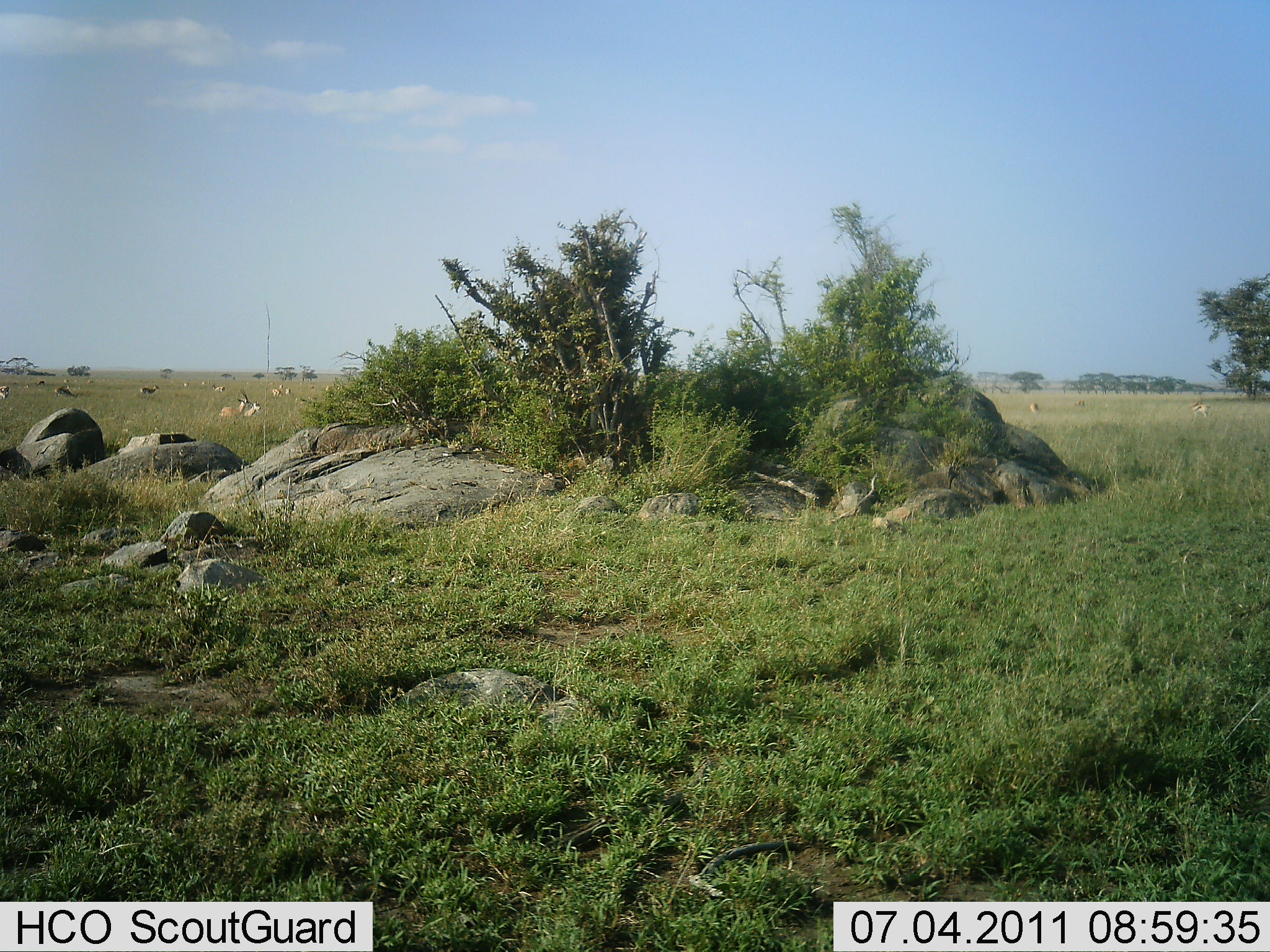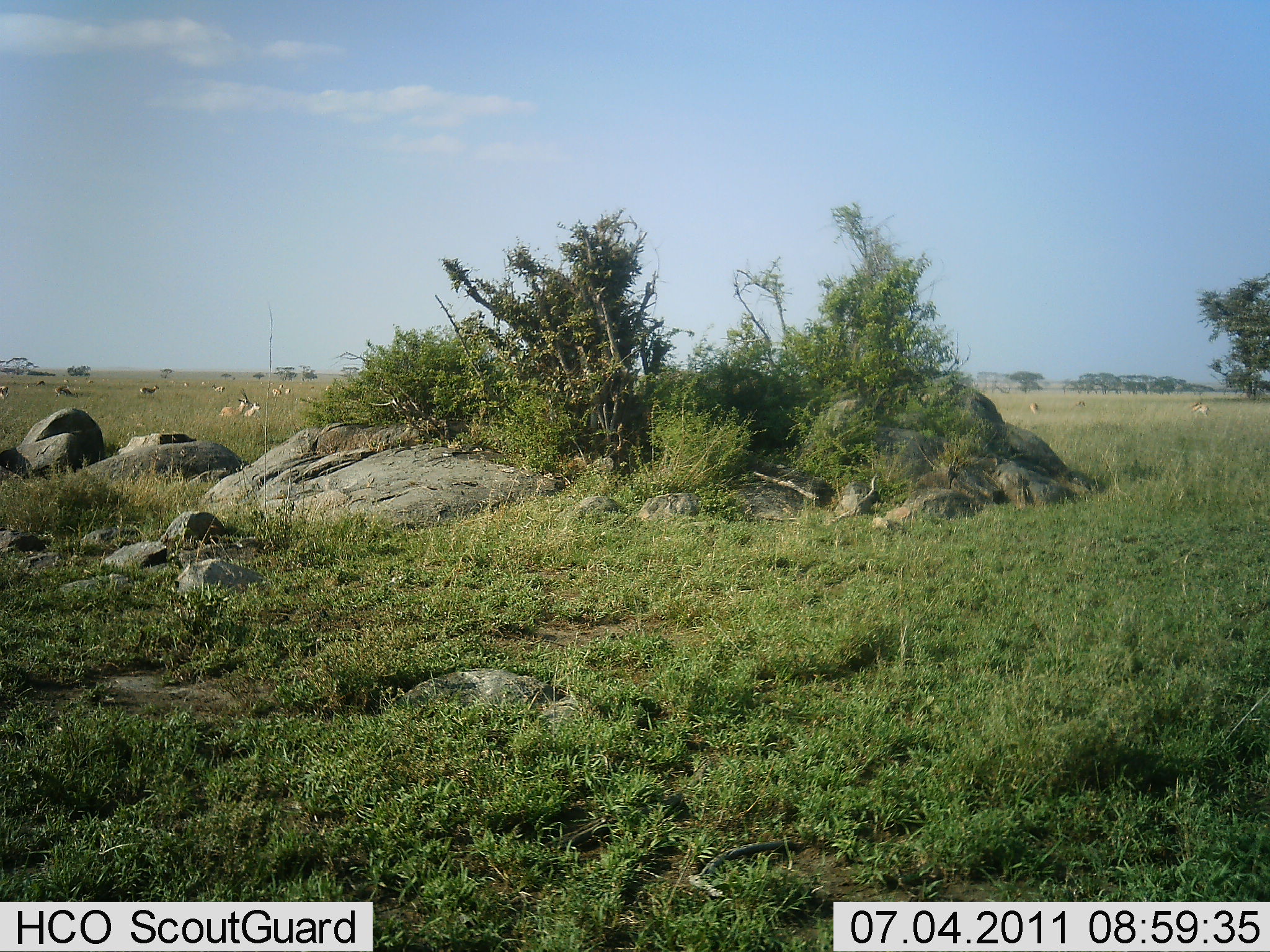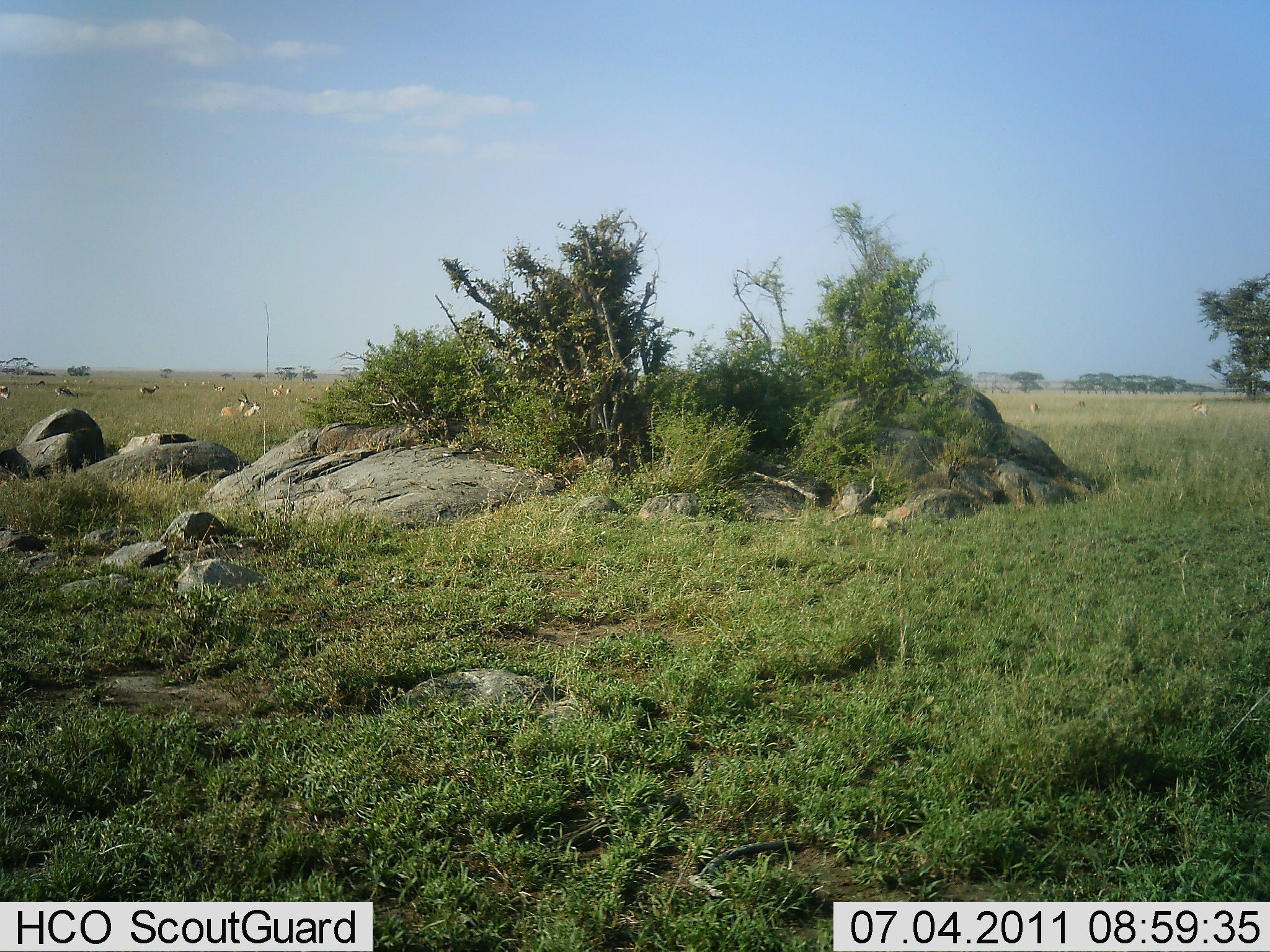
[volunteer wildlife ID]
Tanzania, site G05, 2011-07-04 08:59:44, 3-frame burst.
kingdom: Animalia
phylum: Chordata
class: Mammalia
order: Artiodactyla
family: Bovidae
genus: Nanger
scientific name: Nanger granti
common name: grant's gazelle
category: gazellegrants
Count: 11-50.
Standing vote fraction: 20%.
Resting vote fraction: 60%.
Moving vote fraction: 20%.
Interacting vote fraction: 0%.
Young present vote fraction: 0%.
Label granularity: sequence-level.